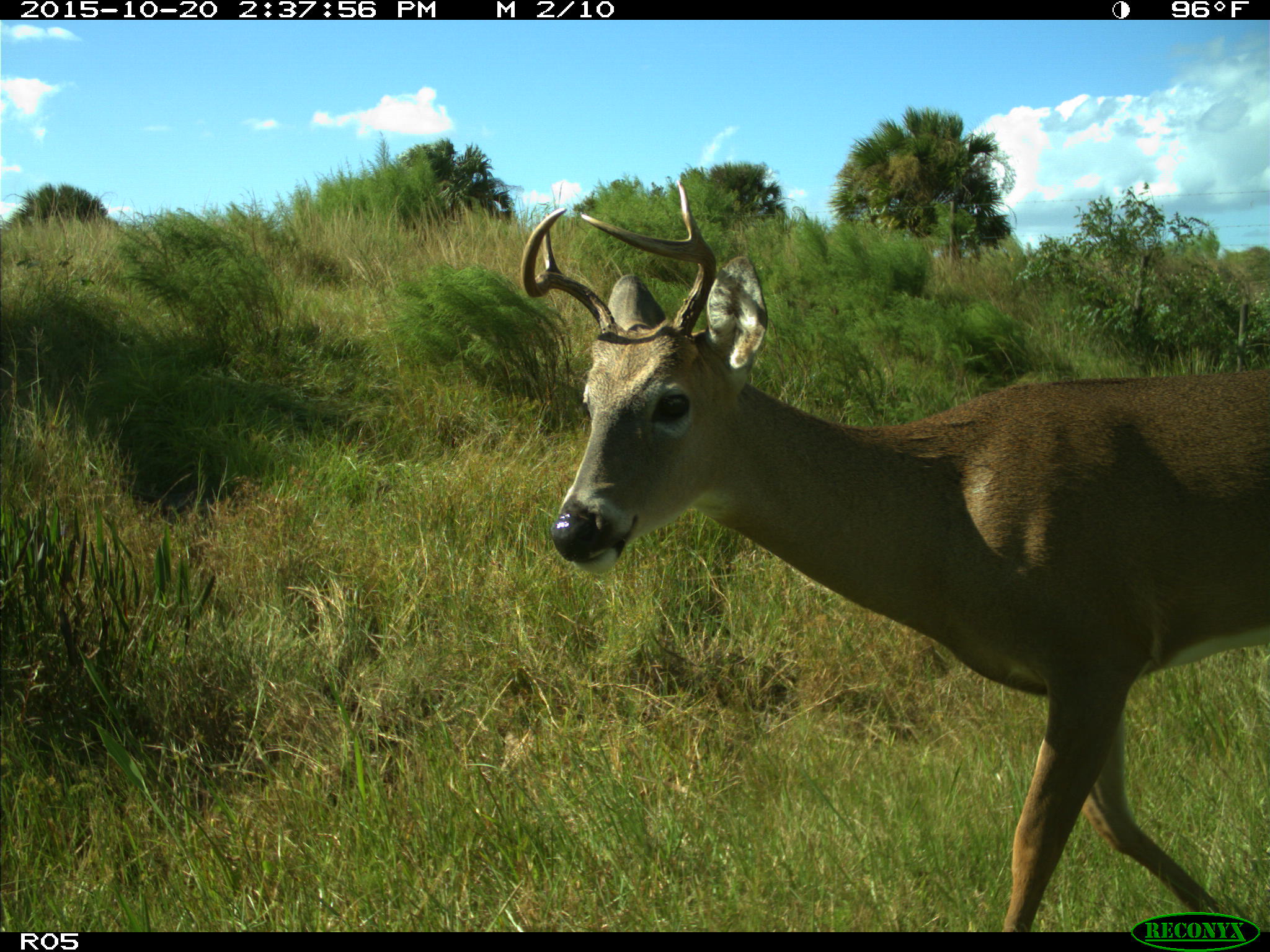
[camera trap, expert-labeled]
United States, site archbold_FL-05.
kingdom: Animalia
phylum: Chordata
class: Mammalia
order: Artiodactyla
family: Cervidae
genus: Odocoileus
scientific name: Odocoileus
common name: deer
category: unidentified deer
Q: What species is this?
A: Unidentified deer (deer) (Odocoileus).